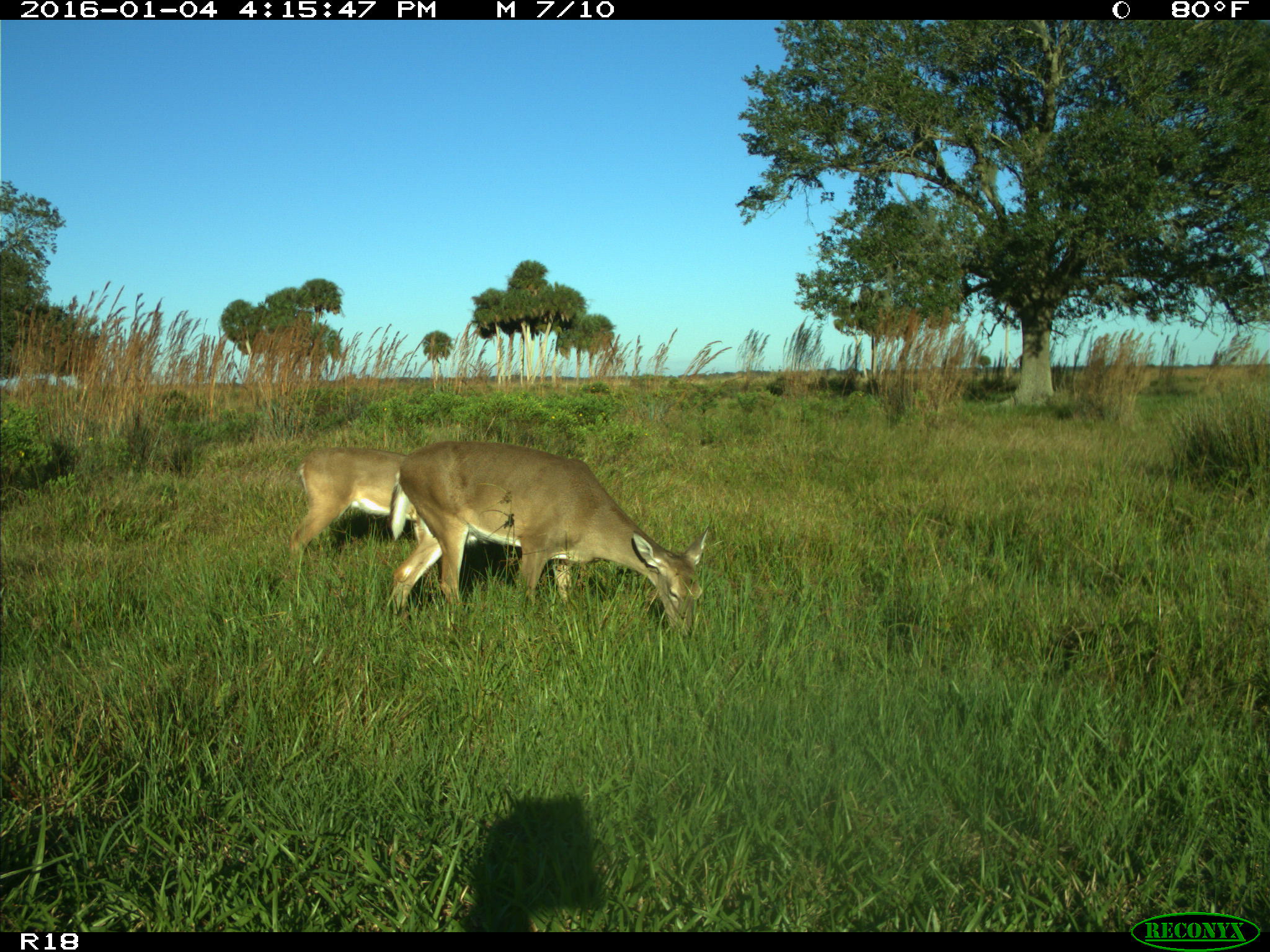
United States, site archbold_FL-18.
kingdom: Animalia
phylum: Chordata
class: Mammalia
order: Artiodactyla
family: Cervidae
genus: Odocoileus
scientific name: Odocoileus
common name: deer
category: unidentified deer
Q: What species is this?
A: Unidentified deer (deer) (Odocoileus).